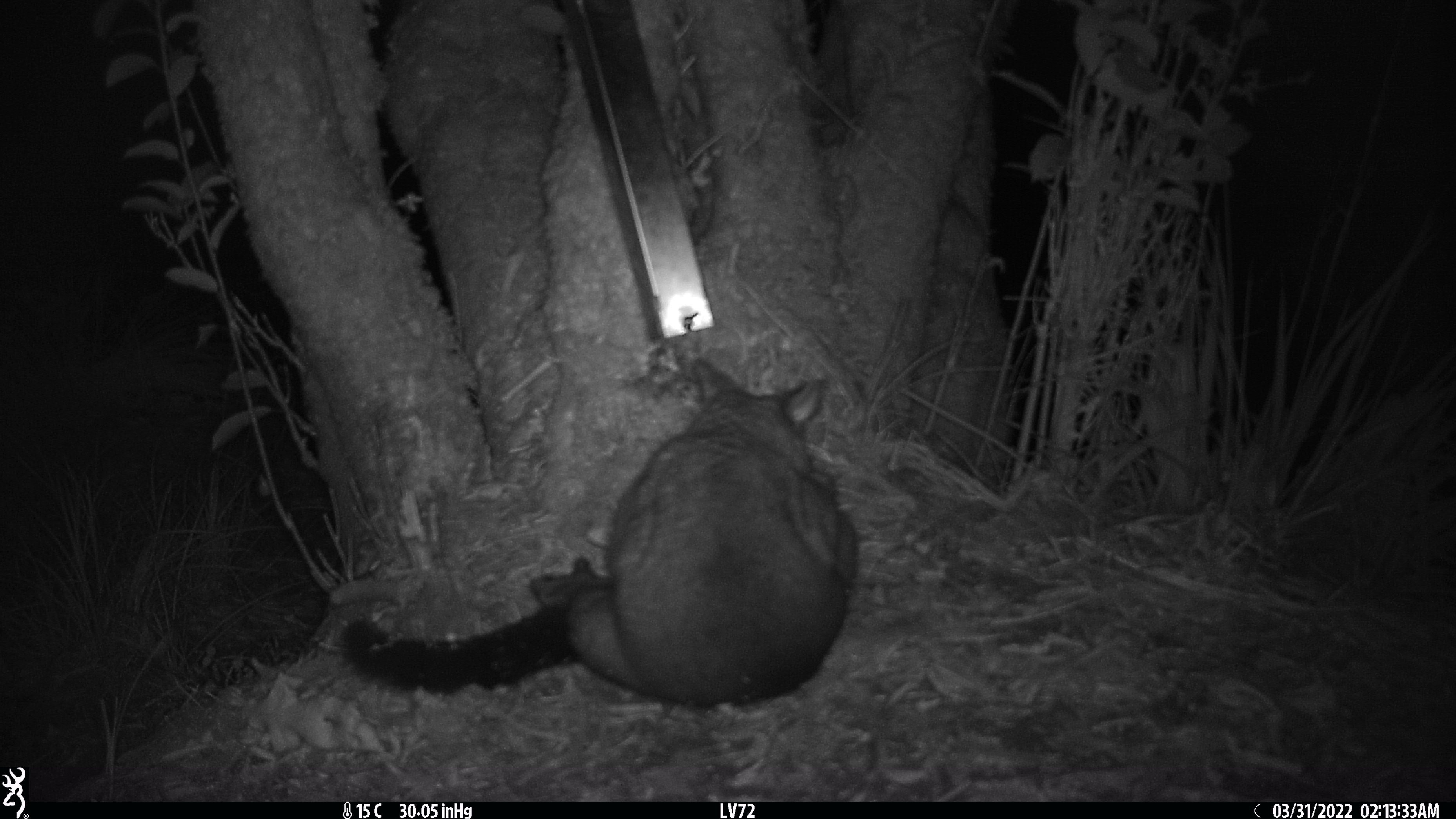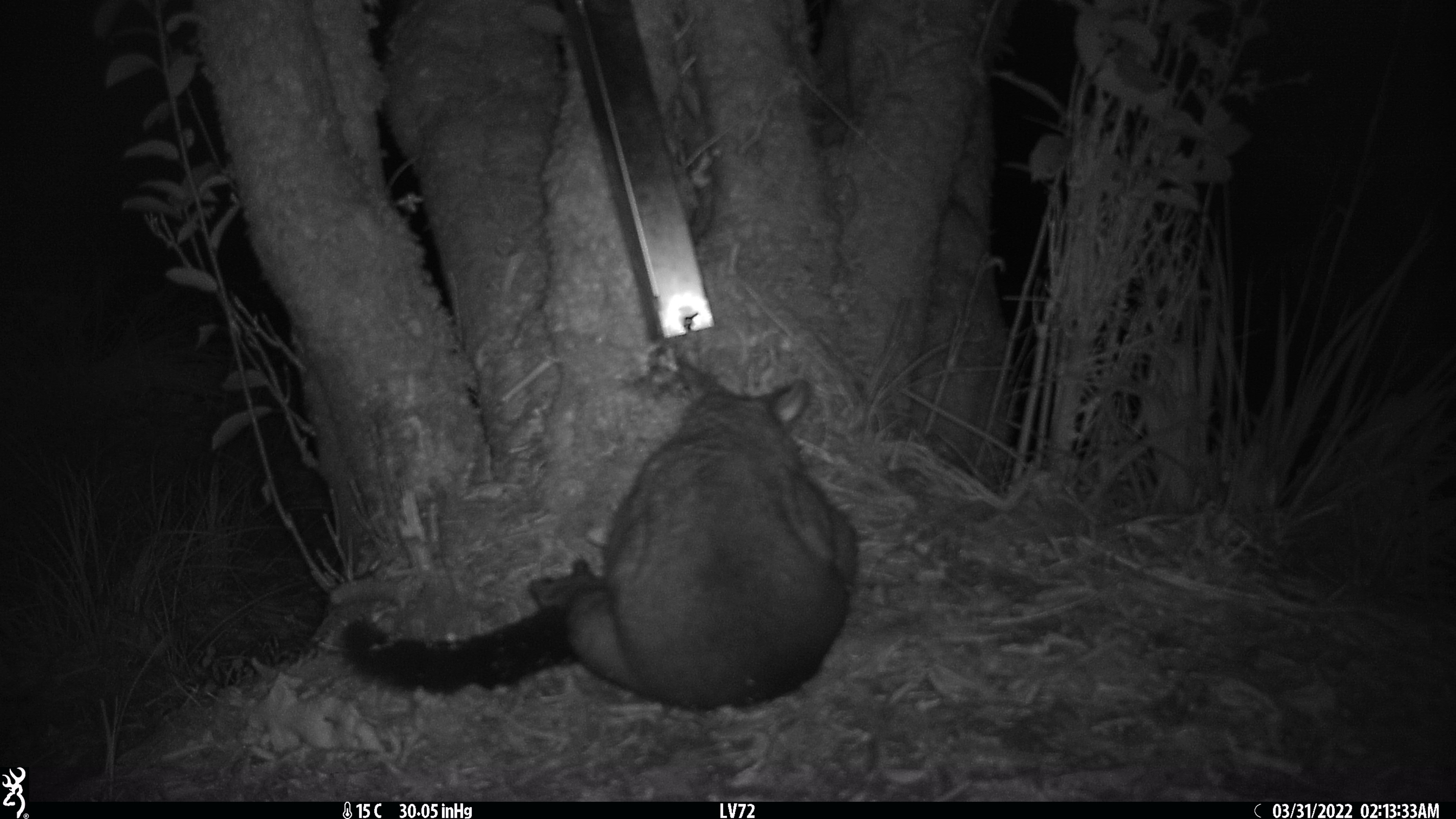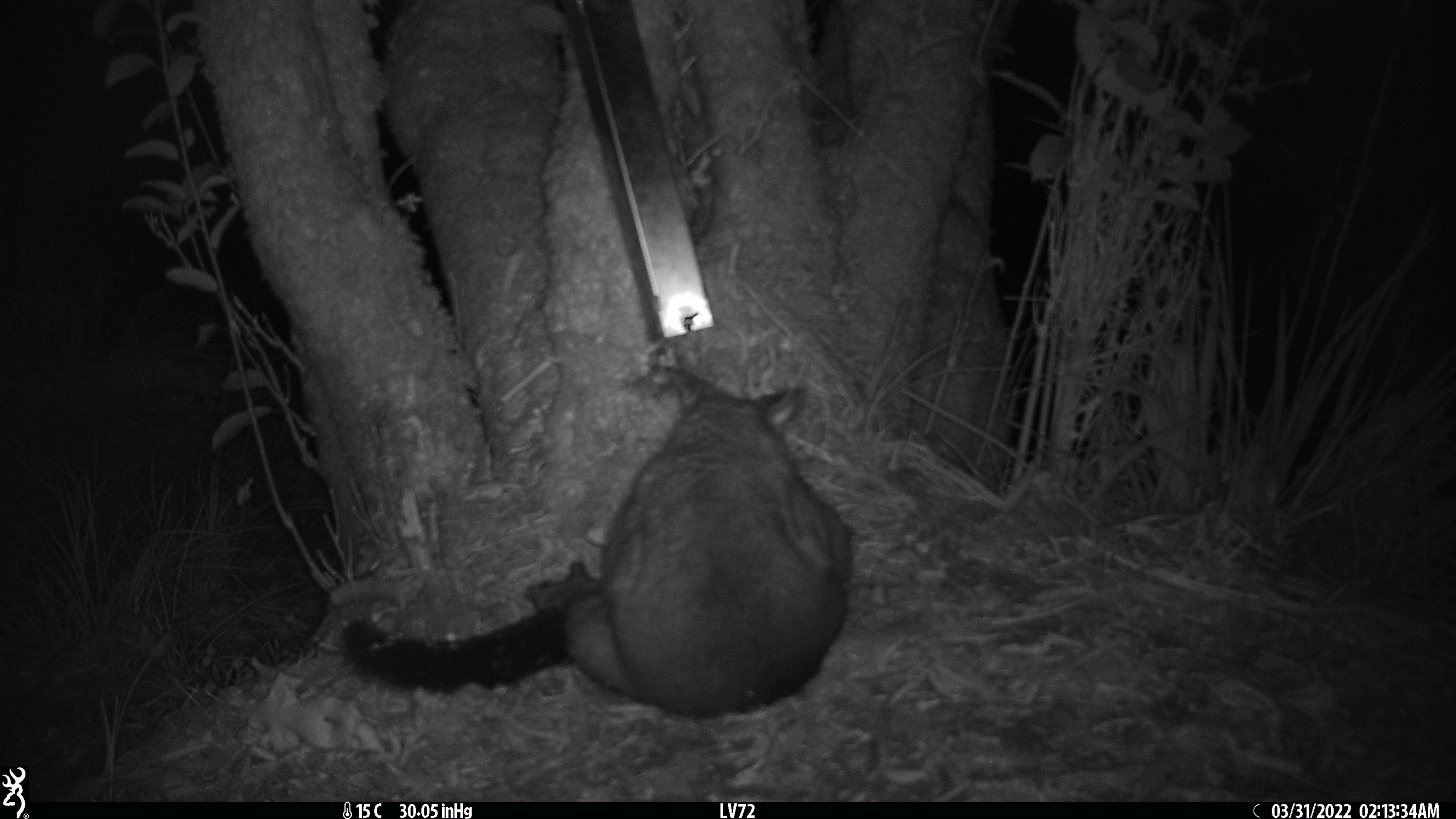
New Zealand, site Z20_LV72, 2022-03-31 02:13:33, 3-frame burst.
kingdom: Animalia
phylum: Chordata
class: Mammalia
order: Diprotodontia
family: Phalangeridae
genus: Trichosurus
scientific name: Trichosurus vulpecula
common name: common brushtail possum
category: possum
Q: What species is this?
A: Possum (common brushtail possum) (Trichosurus vulpecula).